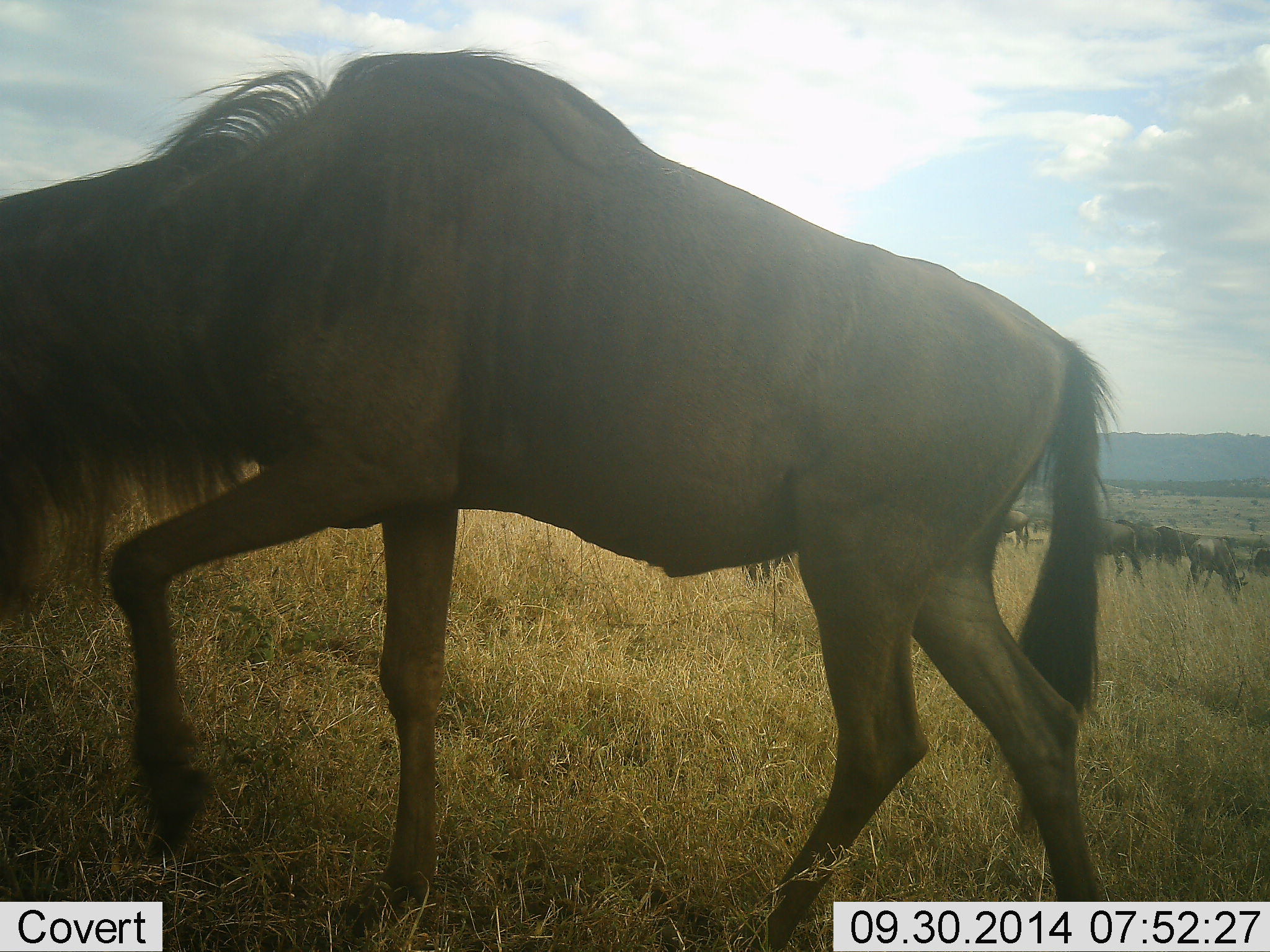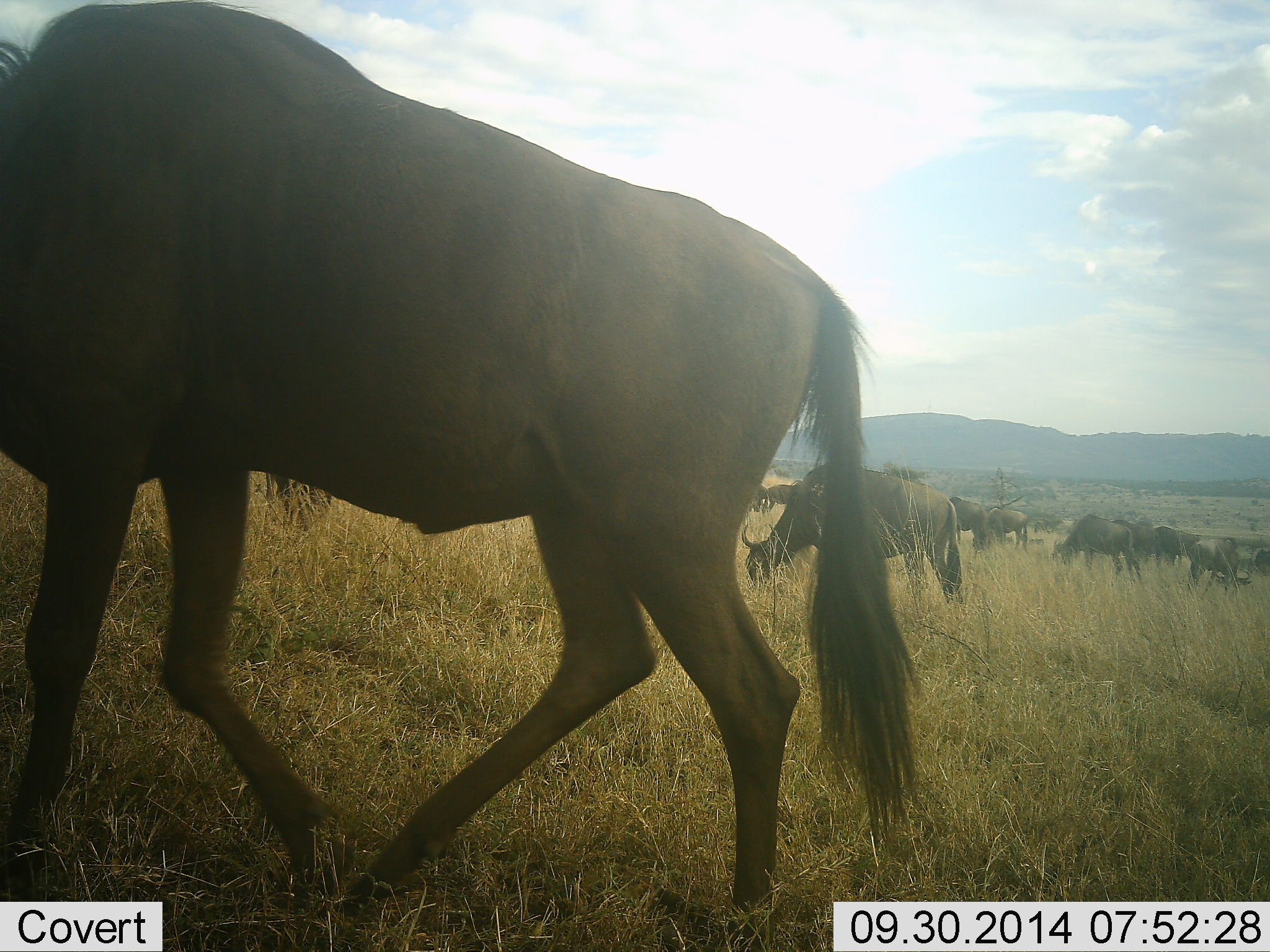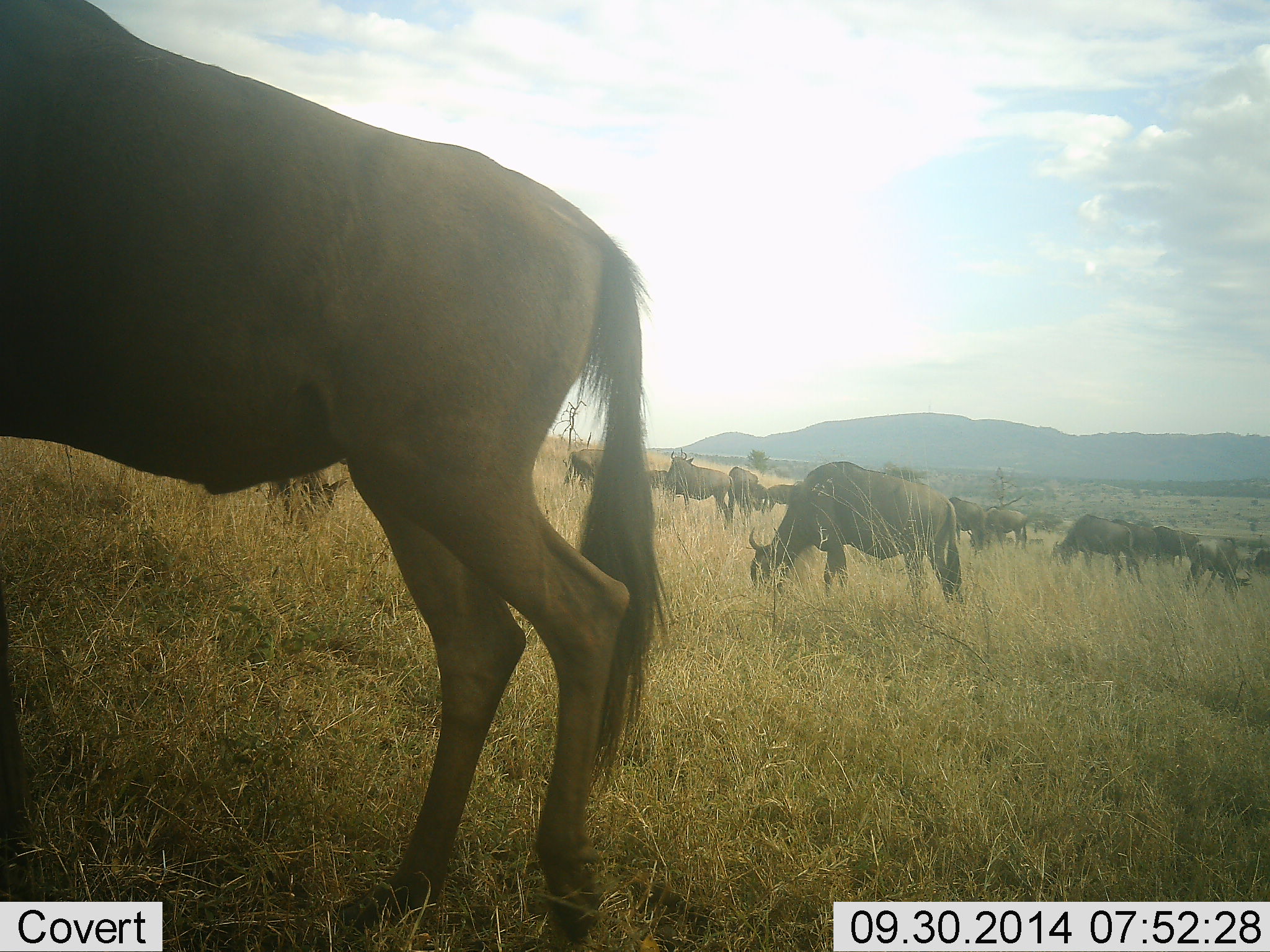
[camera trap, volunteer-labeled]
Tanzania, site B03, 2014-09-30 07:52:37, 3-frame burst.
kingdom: Animalia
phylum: Chordata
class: Mammalia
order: Artiodactyla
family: Bovidae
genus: Connochaetes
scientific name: Connochaetes taurinus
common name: blue wildebeest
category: wildebeest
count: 11-50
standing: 40%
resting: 10%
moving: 80%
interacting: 10%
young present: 0%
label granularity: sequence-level